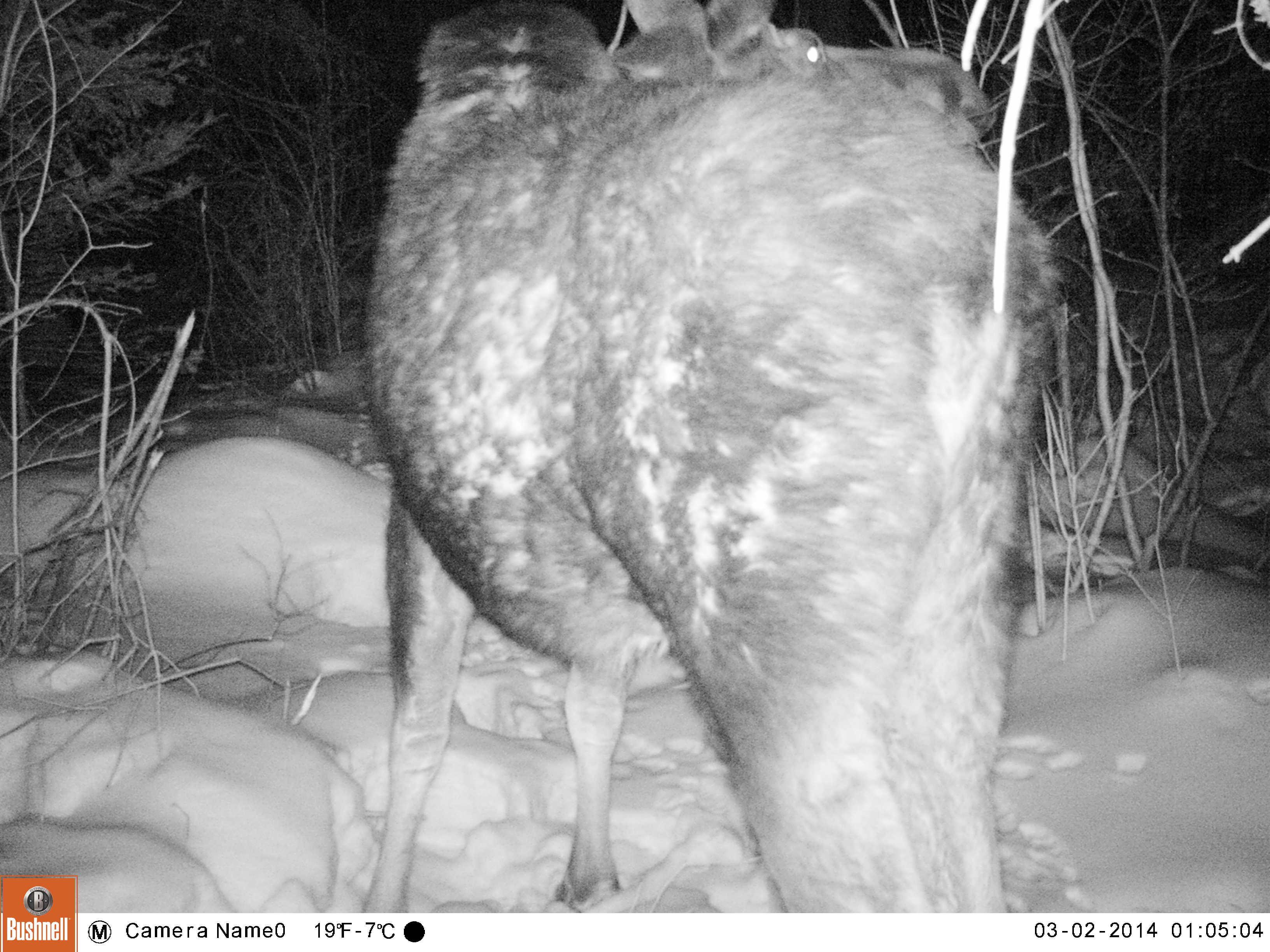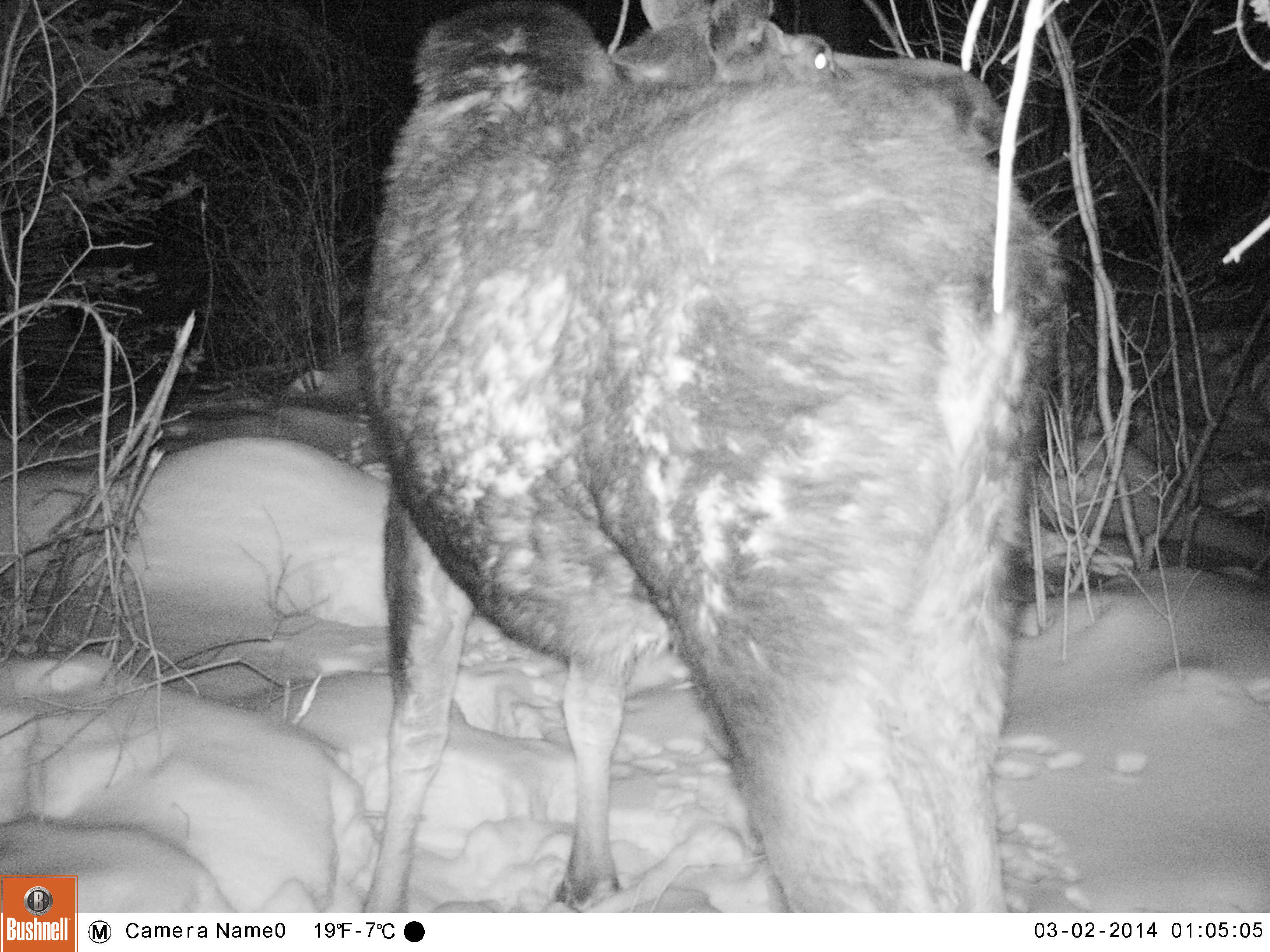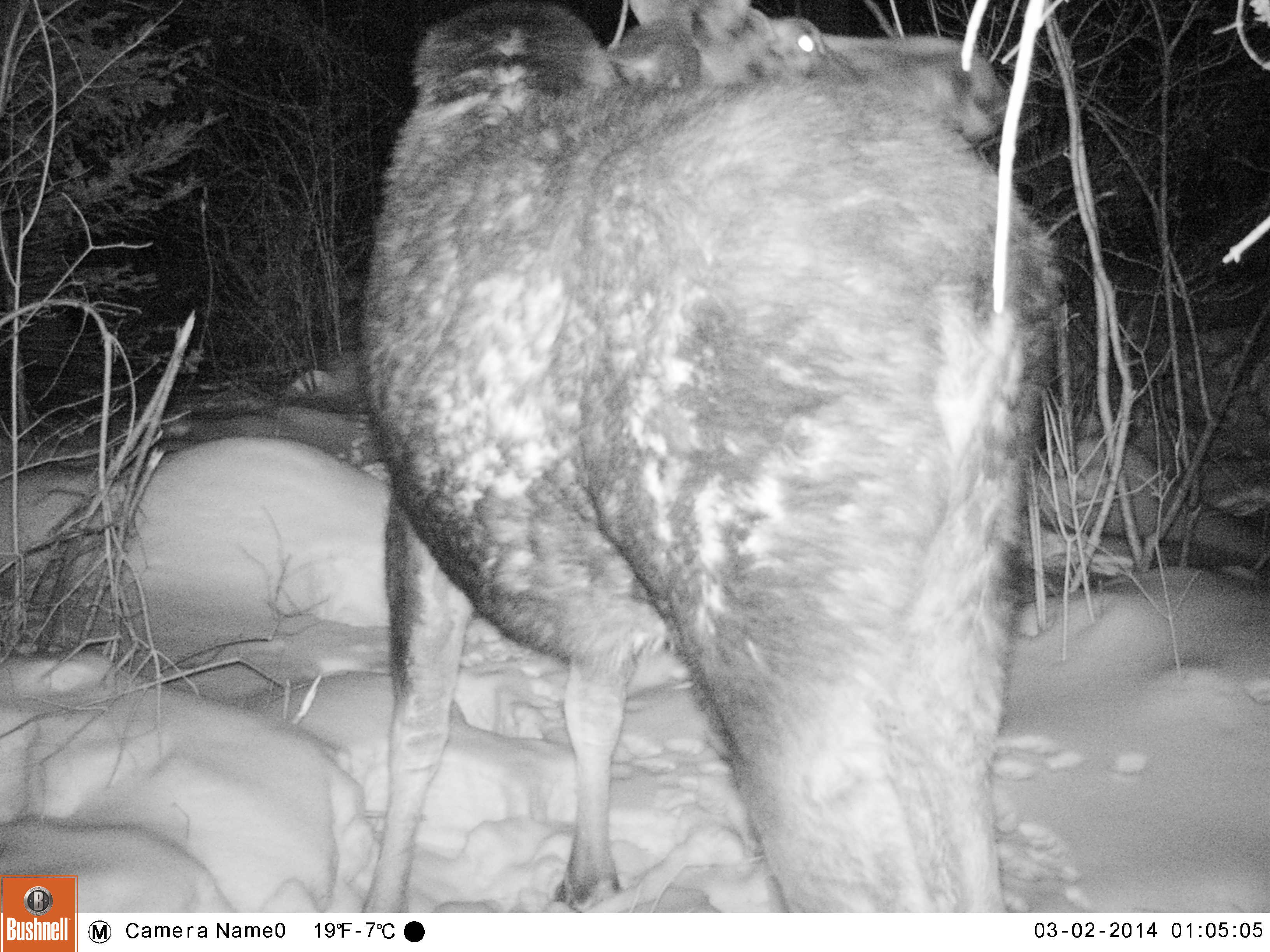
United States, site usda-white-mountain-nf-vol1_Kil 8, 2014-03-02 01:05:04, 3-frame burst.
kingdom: Animalia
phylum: Chordata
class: Mammalia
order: Artiodactyla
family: Cervidae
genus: Alces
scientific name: Alces alces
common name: moose